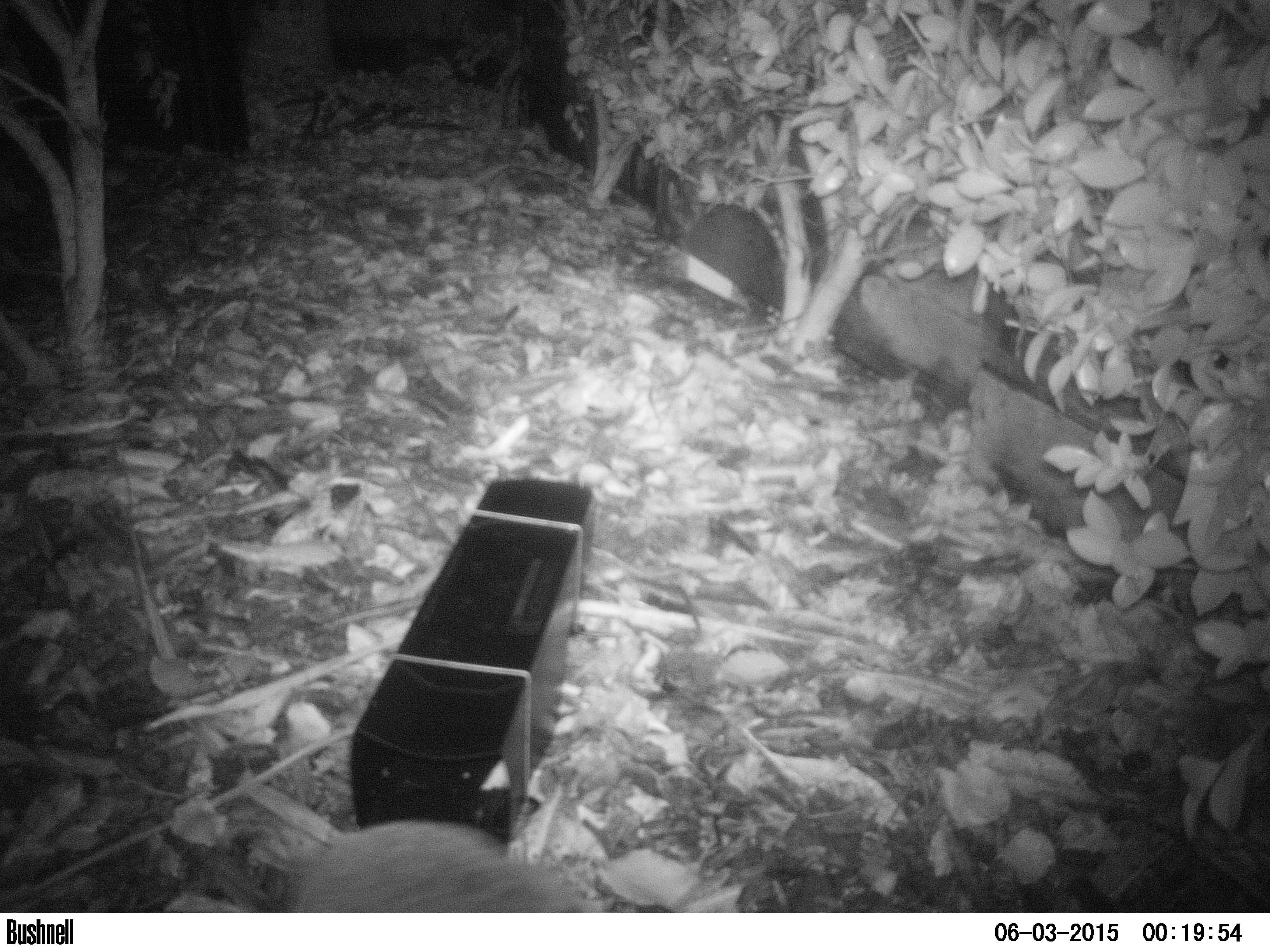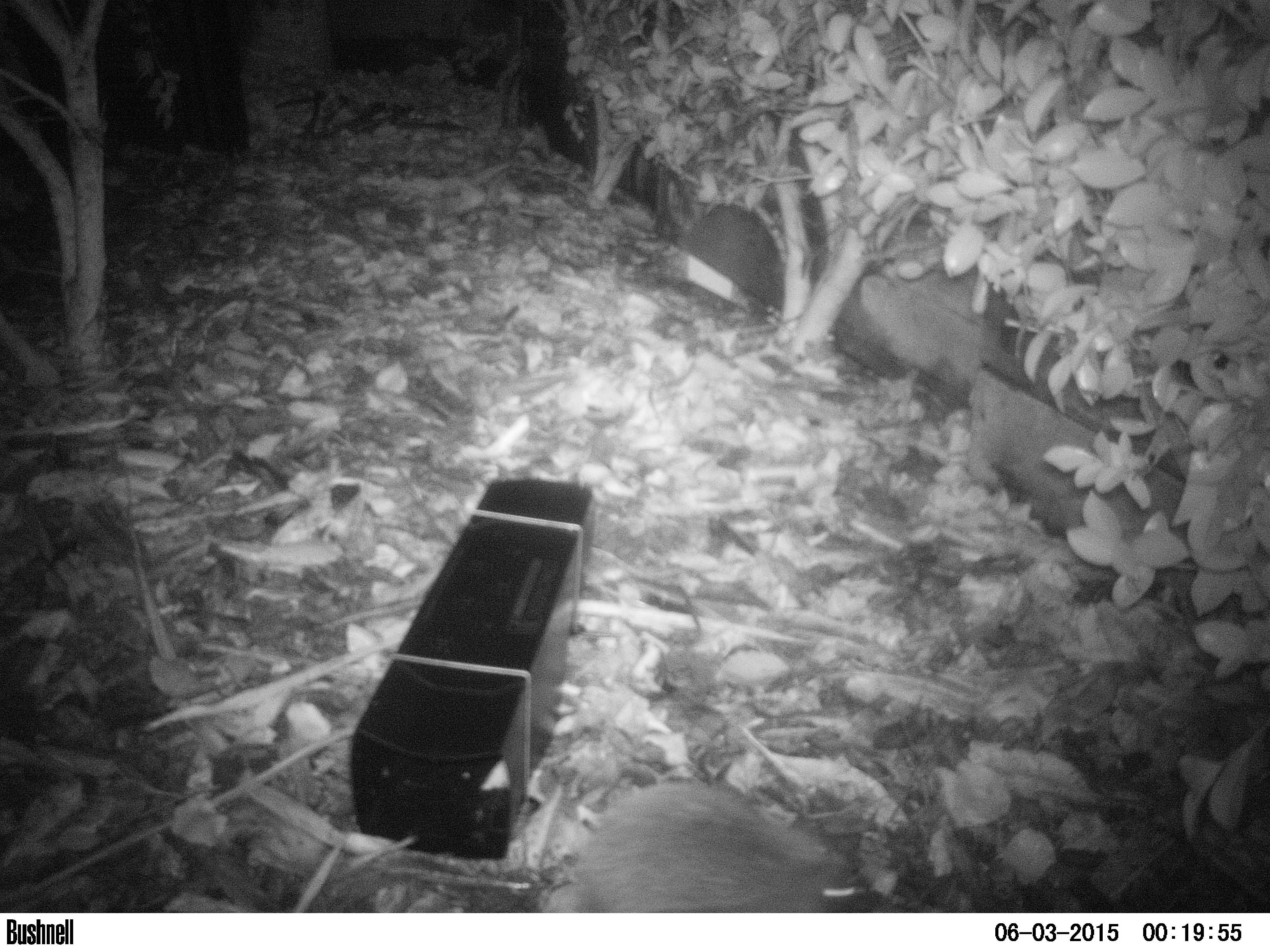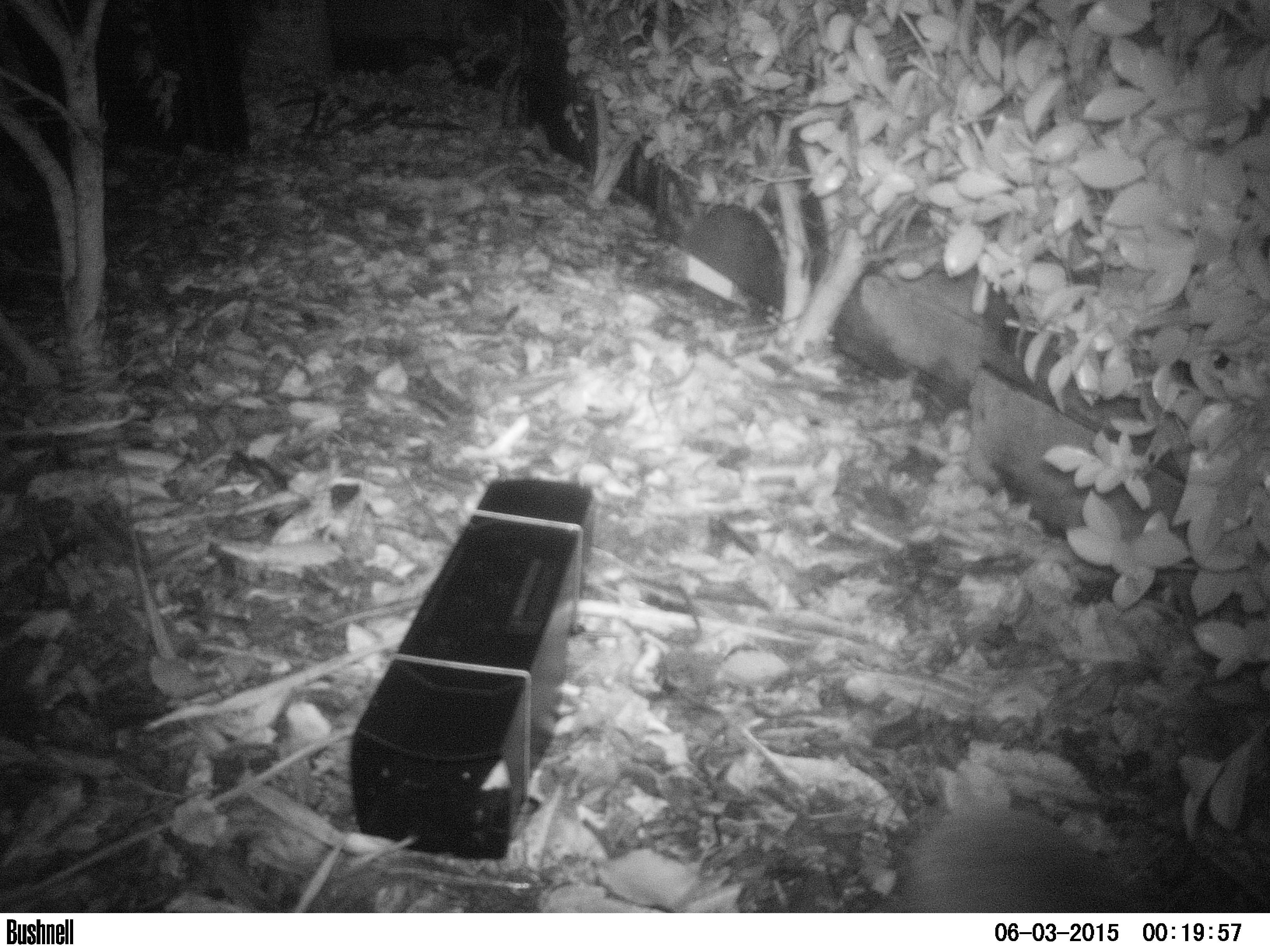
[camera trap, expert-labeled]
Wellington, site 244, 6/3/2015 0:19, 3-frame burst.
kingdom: Animalia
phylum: Chordata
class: Mammalia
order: Eulipotyphla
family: Erinaceidae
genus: Erinaceus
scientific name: Erinaceus europaeus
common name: hedgehog